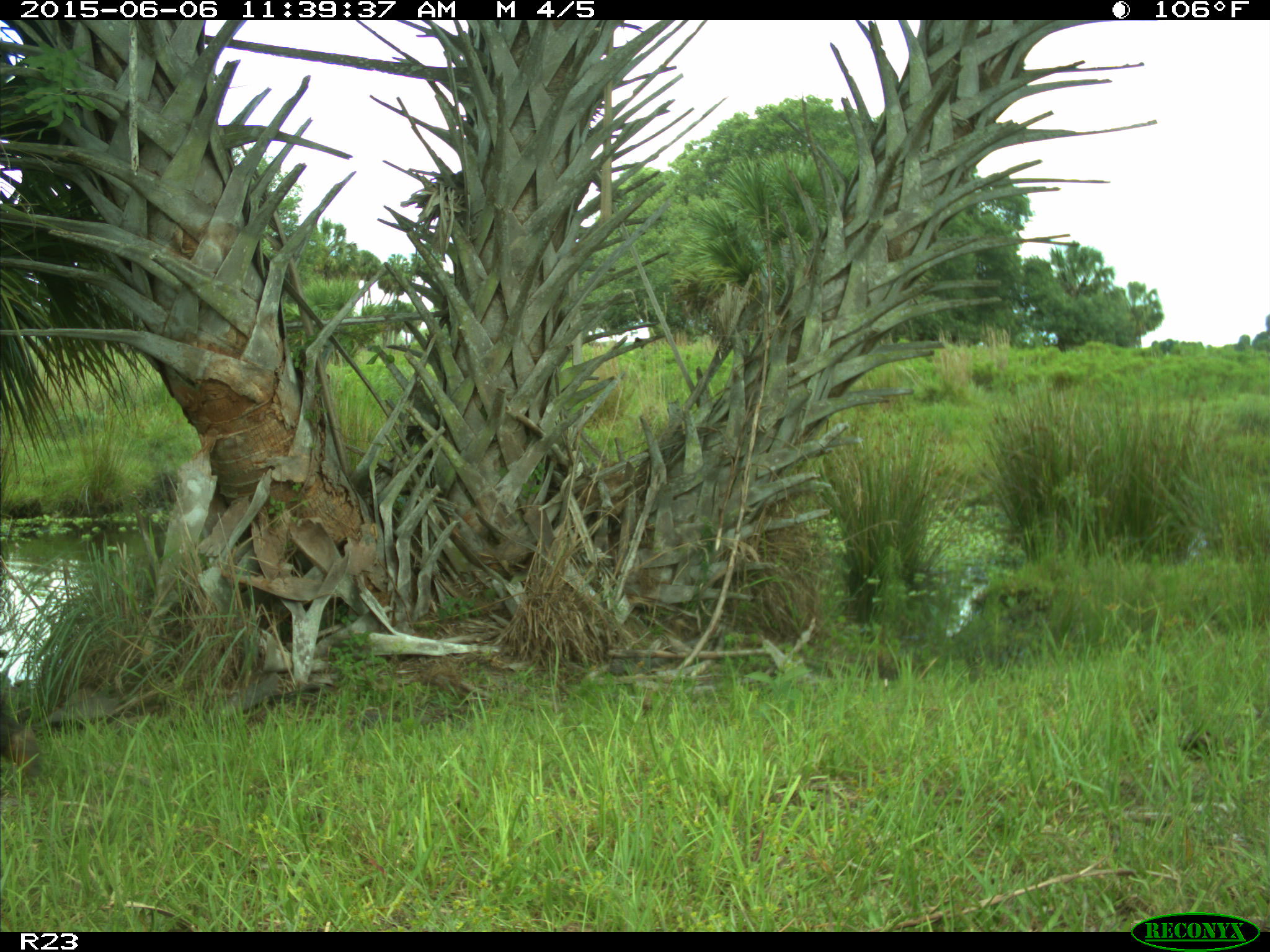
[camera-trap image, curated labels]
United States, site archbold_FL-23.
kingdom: Animalia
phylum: Chordata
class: Mammalia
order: Artiodactyla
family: Bovidae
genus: Bos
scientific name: Bos taurus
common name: domestic cow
Bos taurus (domestic cow).